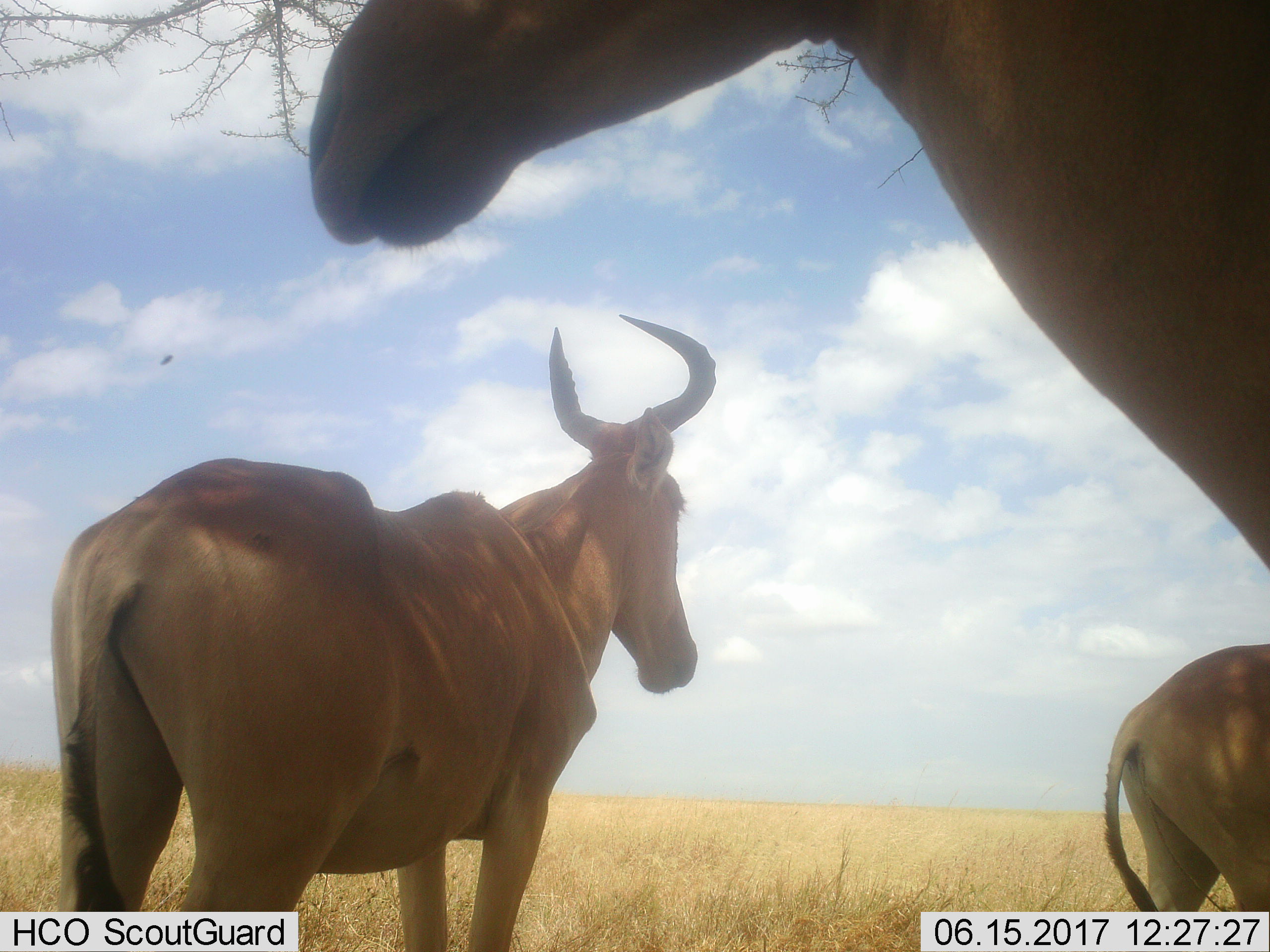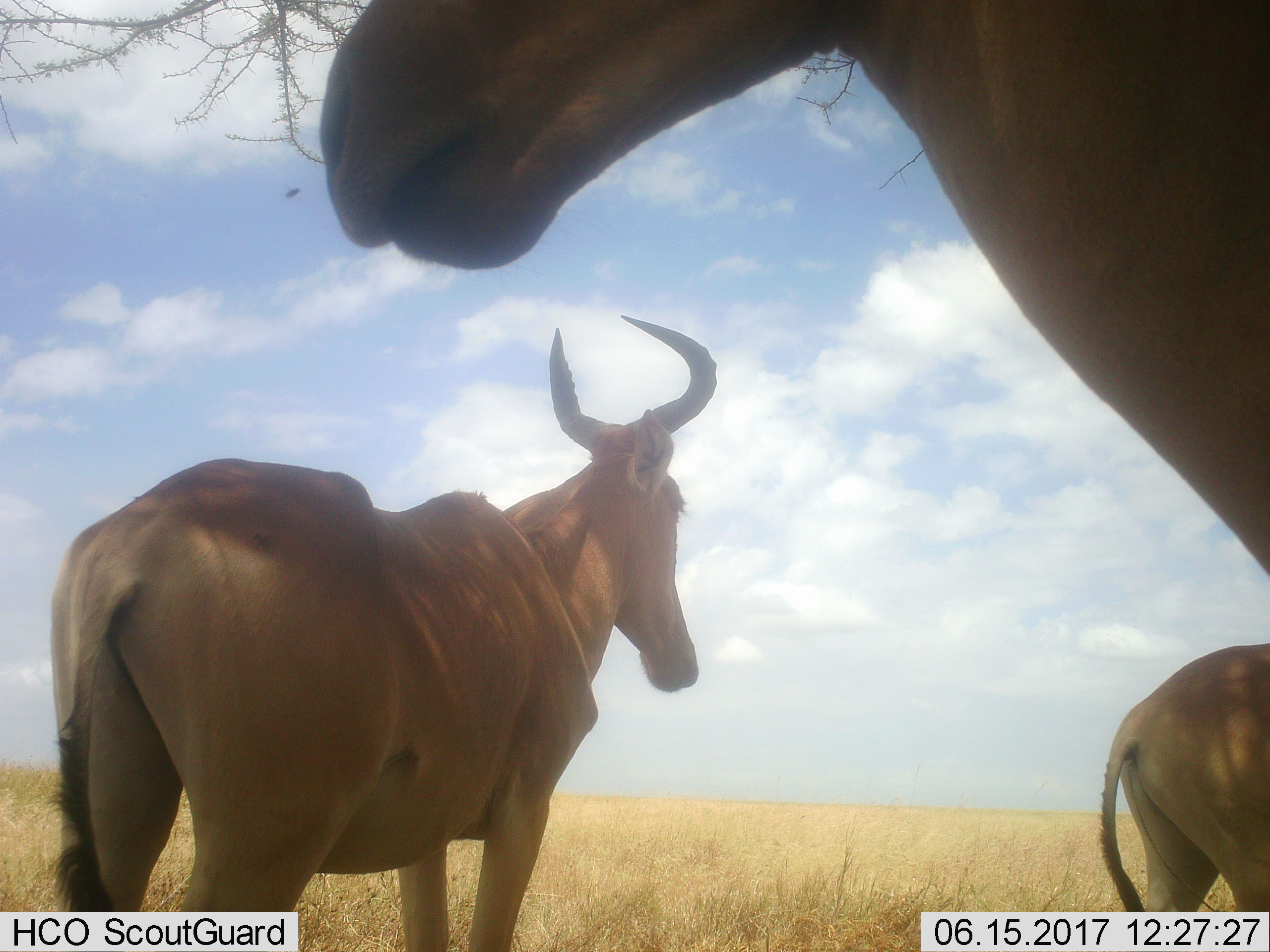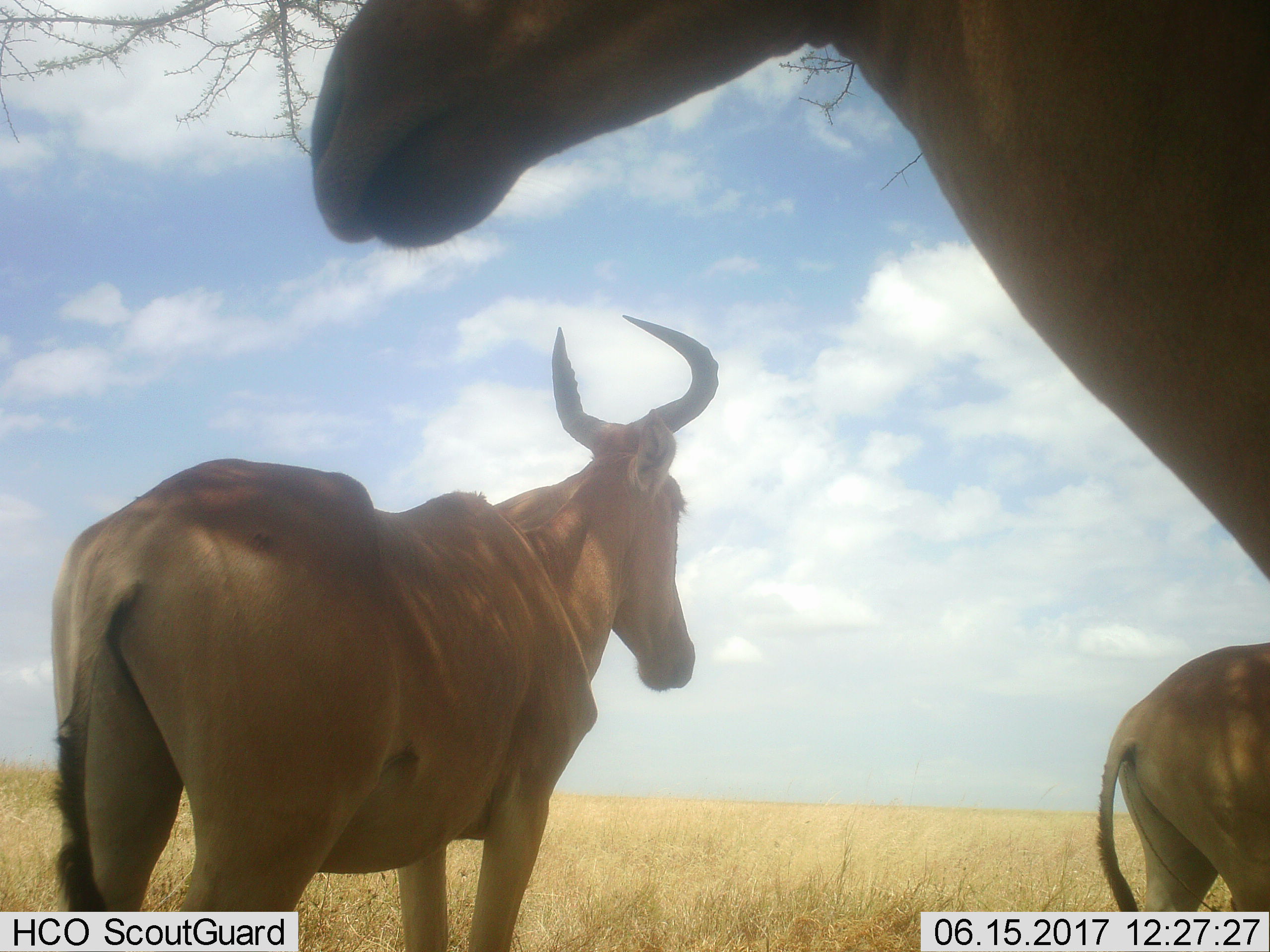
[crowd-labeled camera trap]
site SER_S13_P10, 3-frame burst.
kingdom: Animalia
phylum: Chordata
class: Mammalia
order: Artiodactyla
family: Bovidae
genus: Alcelaphus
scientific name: Alcelaphus buselaphus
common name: hartebeest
Hartebeest (Alcelaphus buselaphus), count 3. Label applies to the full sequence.